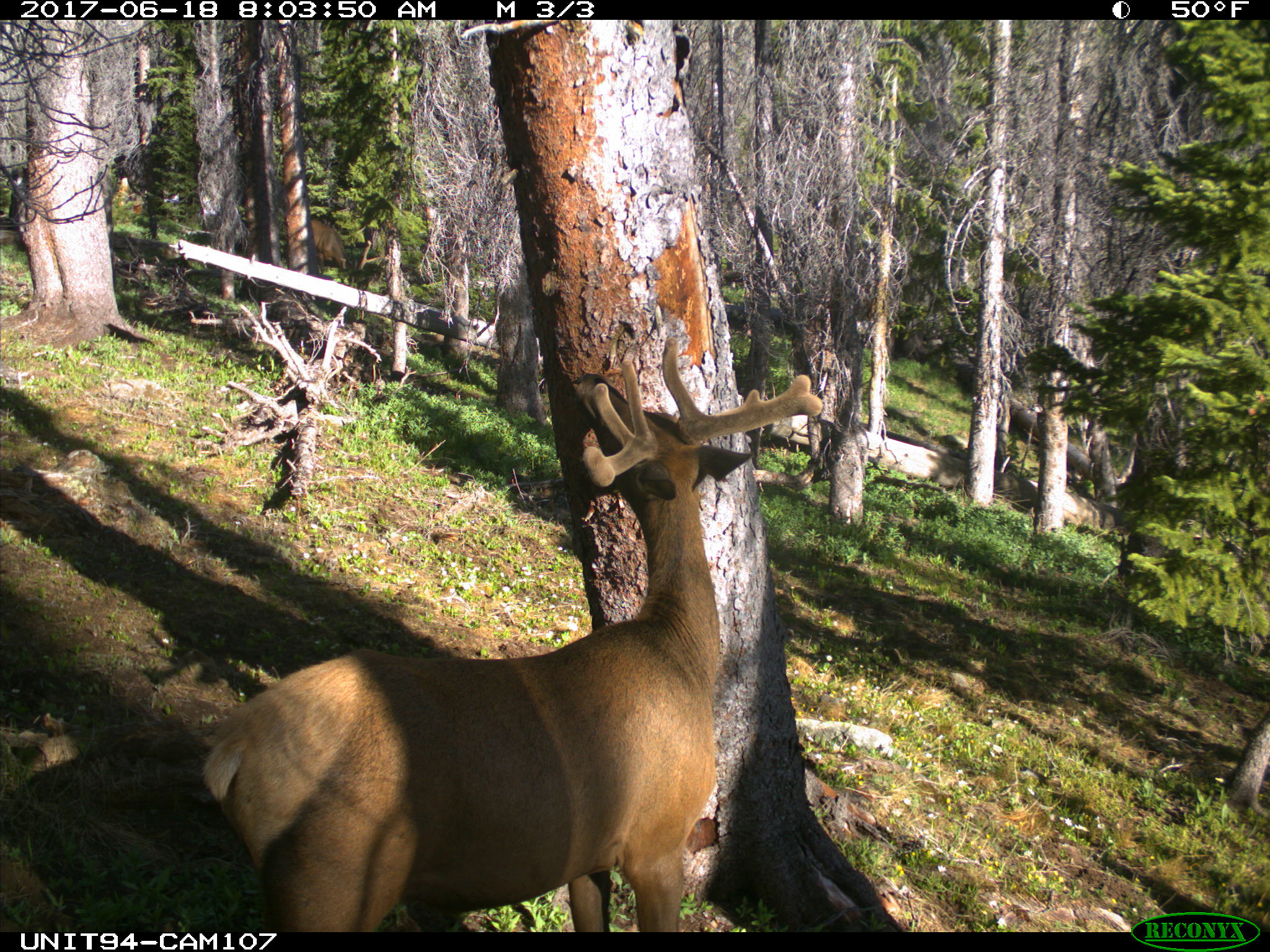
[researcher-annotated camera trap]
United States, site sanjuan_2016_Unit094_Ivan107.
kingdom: Animalia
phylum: Chordata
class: Mammalia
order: Artiodactyla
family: Cervidae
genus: Cervus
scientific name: Cervus elaphus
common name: red deer